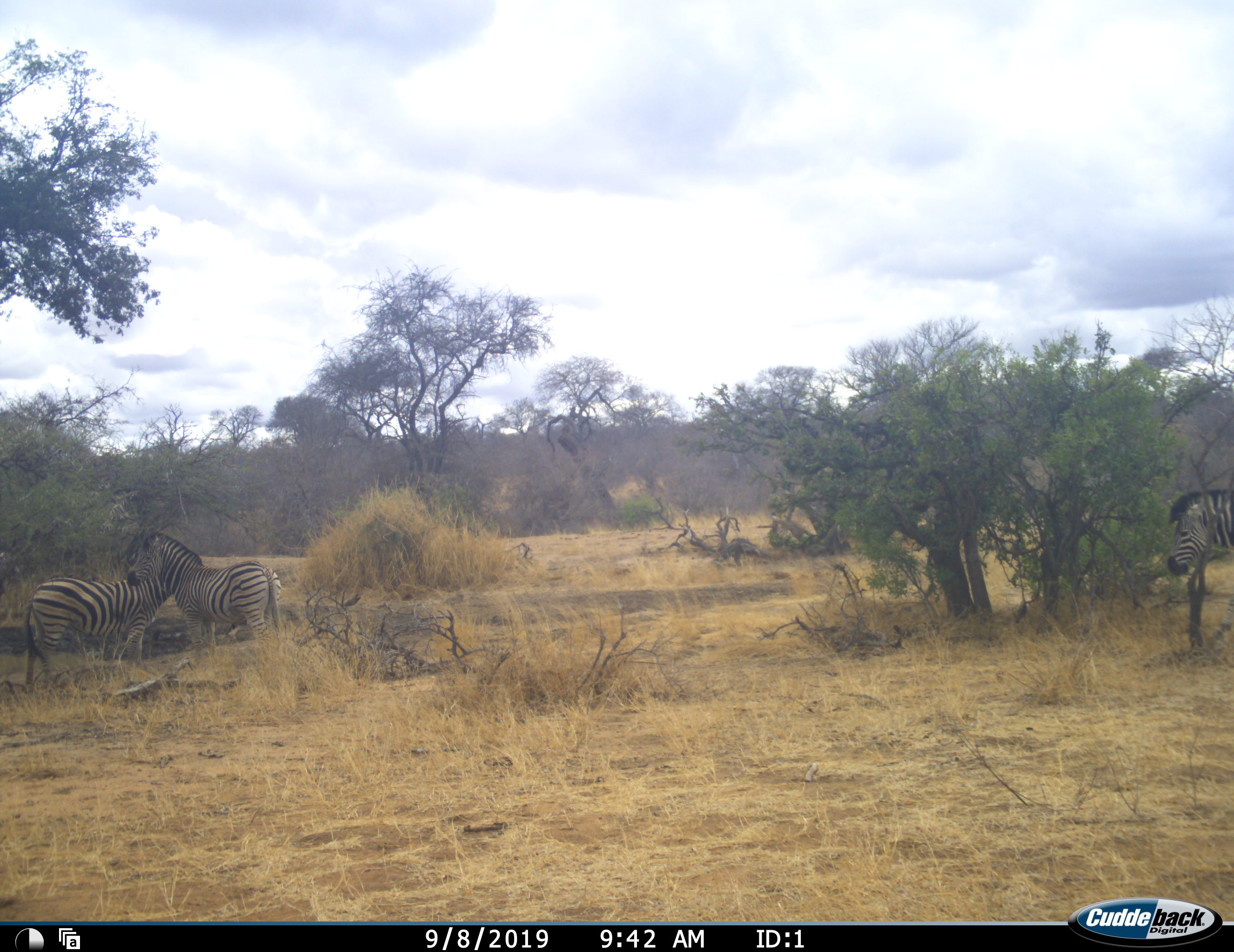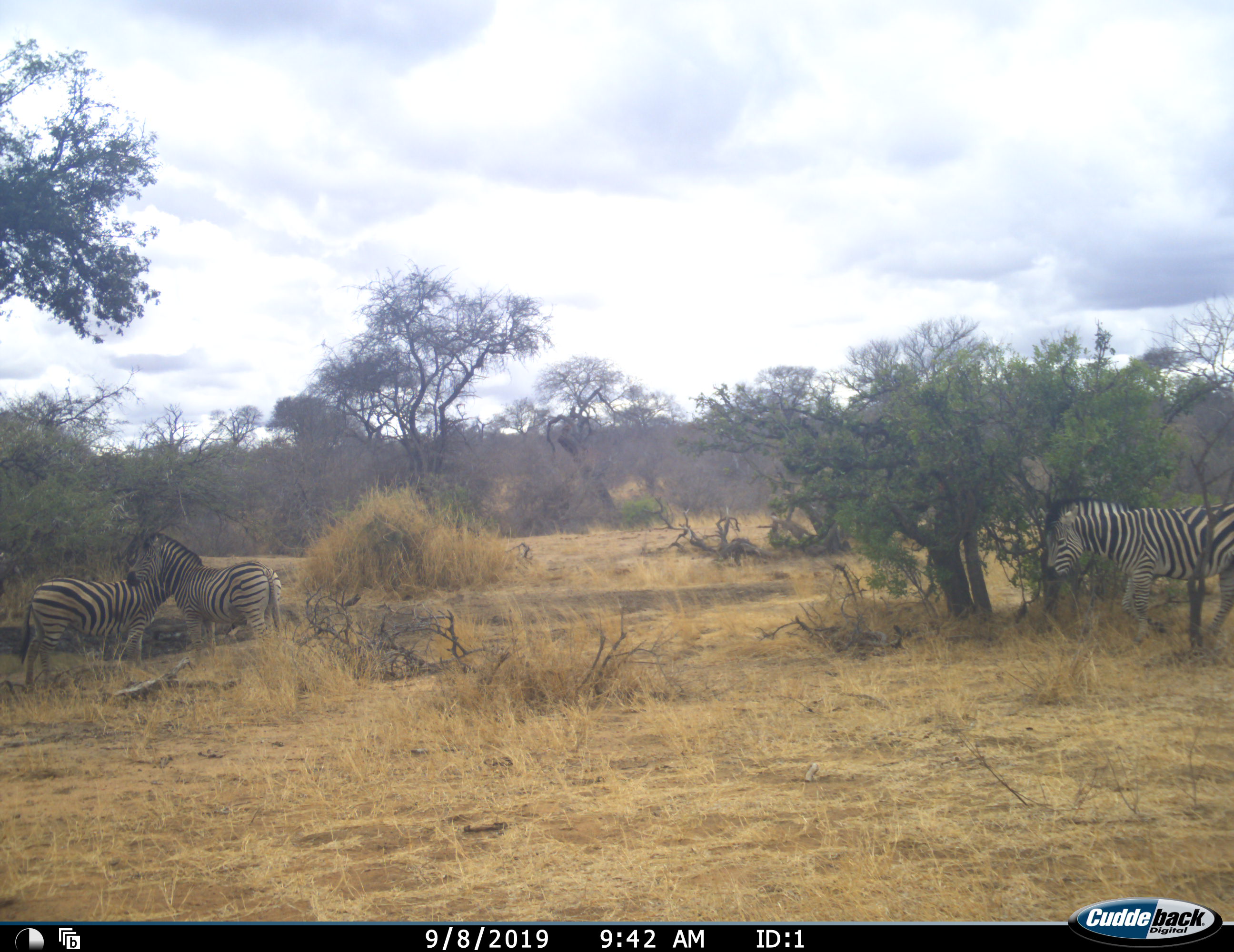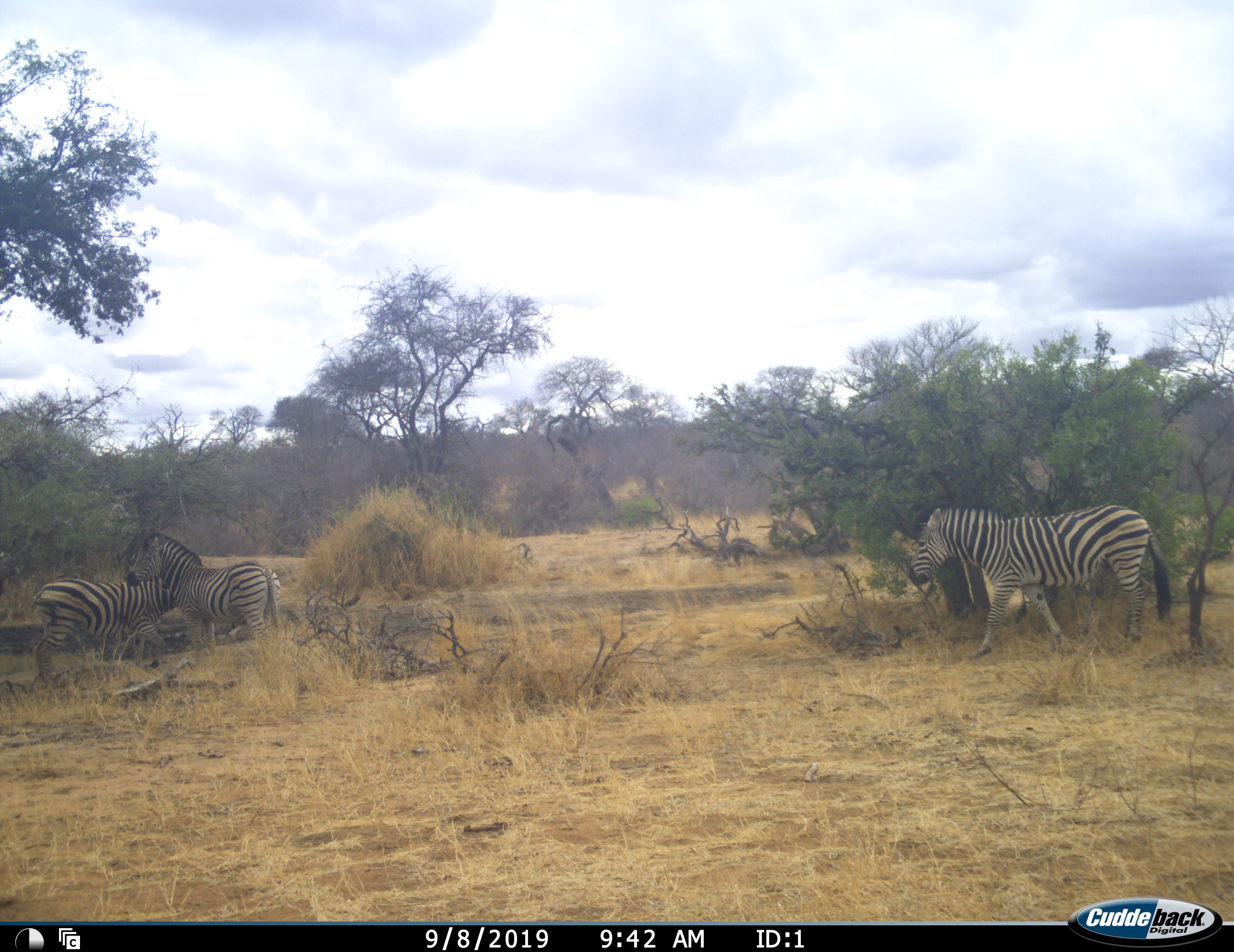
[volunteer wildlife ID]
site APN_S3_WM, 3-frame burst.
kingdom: Animalia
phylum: Chordata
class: Mammalia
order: Perissodactyla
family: Equidae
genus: Equus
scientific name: Equus quagga burchellii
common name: burchell's zebra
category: zebraburchells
Zebraburchells (burchell's zebra) (Equus quagga burchellii), count 3. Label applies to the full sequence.